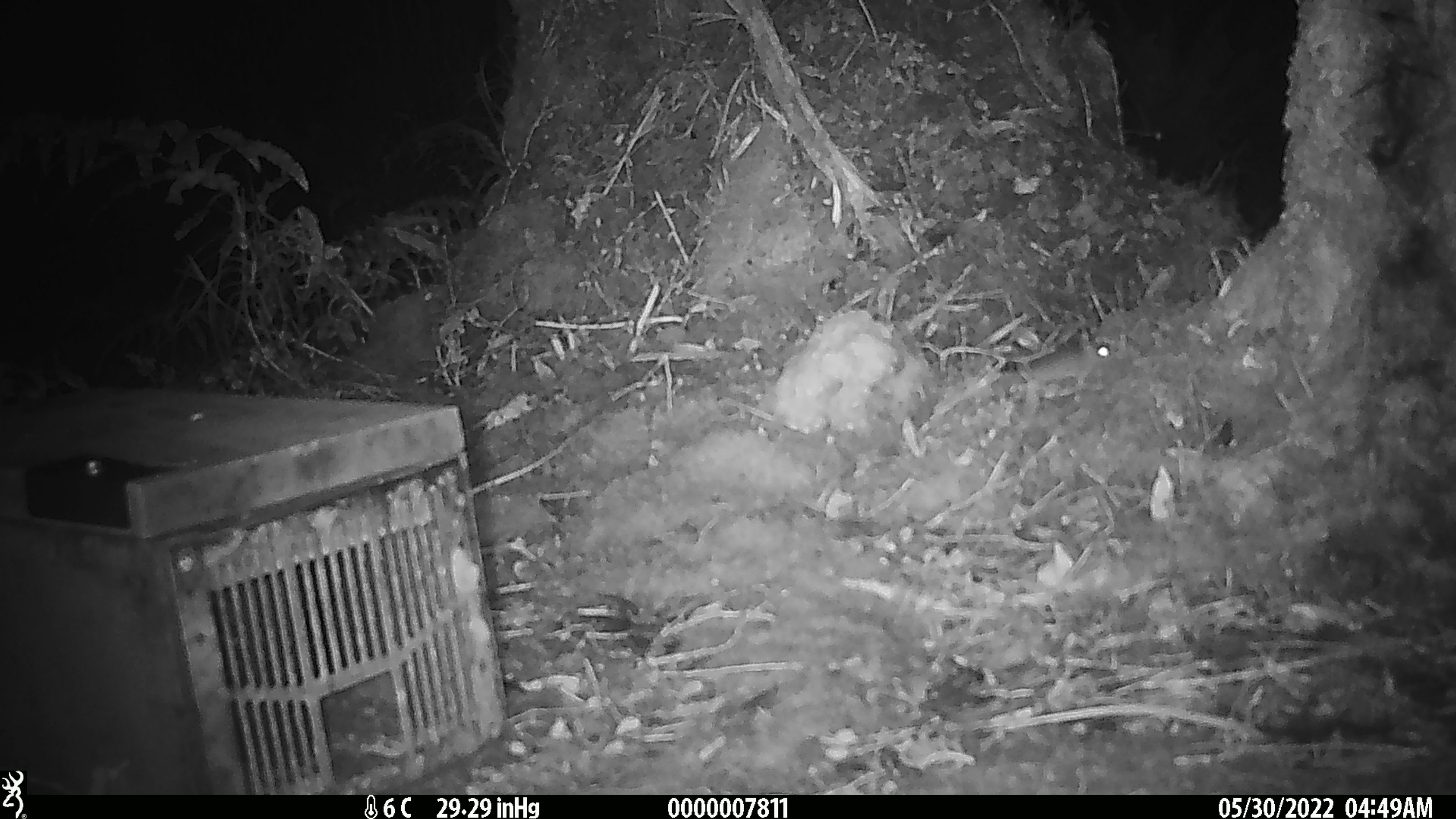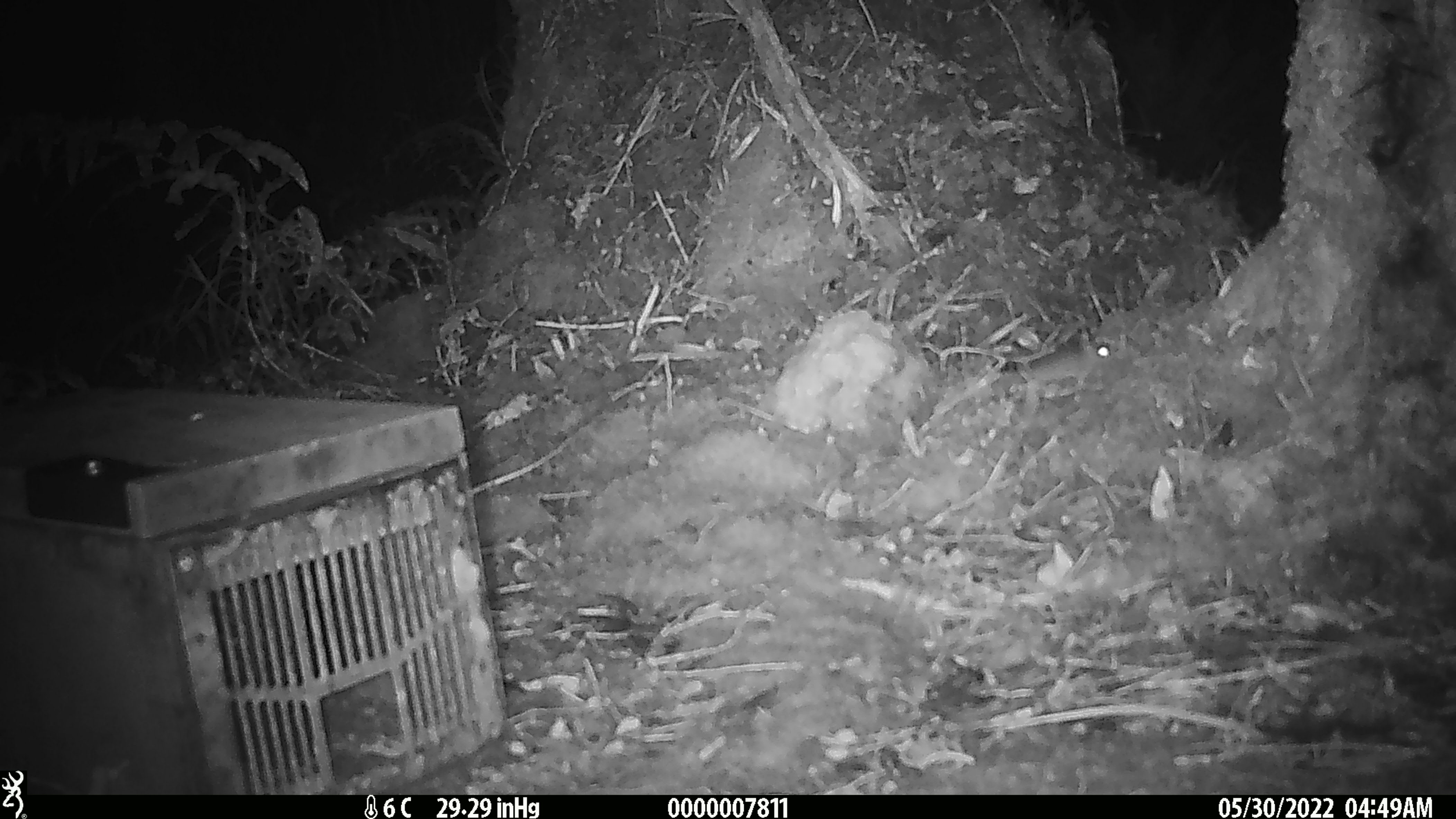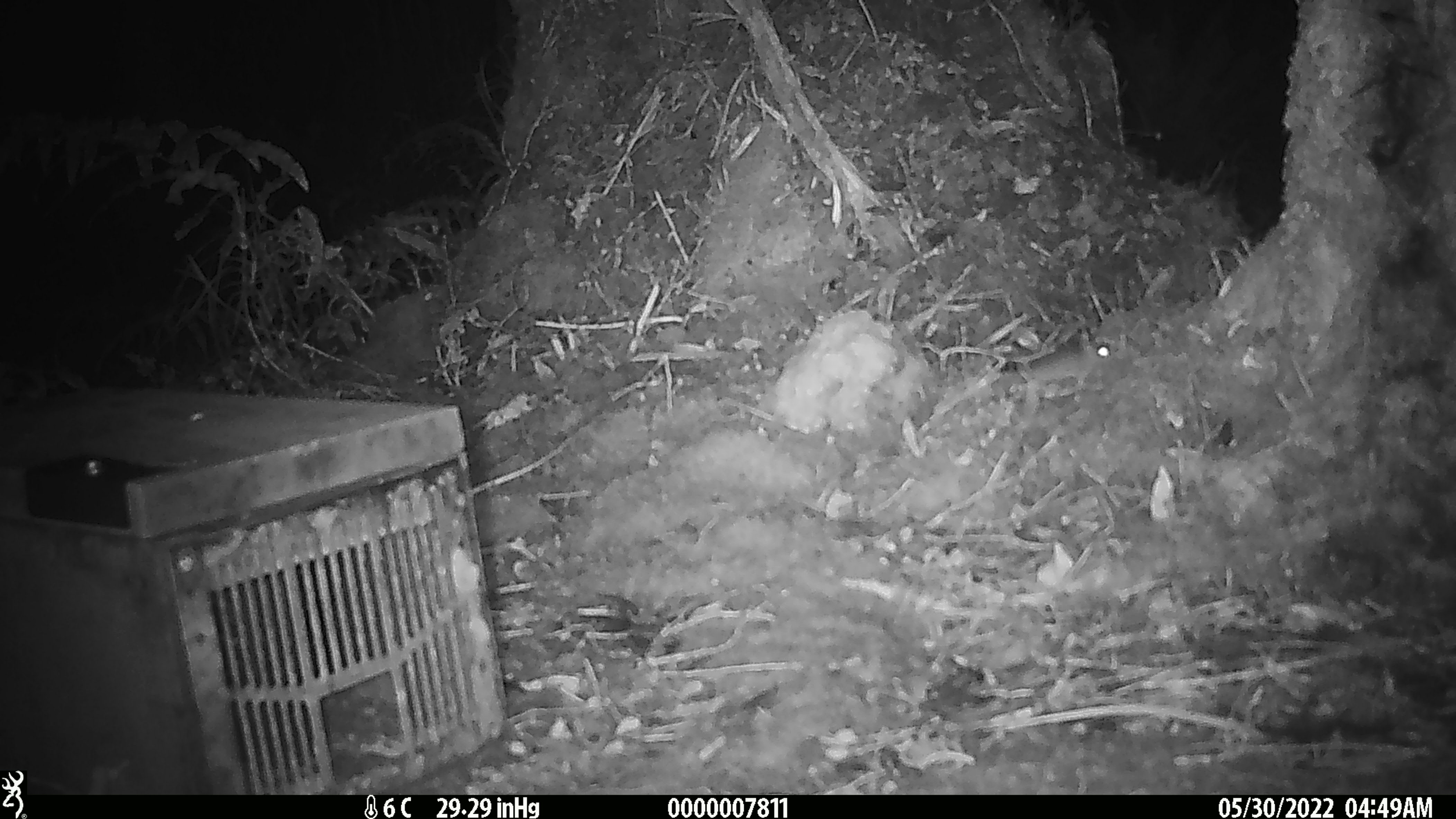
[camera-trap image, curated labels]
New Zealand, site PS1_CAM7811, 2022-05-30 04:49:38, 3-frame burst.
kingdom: Animalia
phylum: Chordata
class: Mammalia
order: Rodentia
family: Muridae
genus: Mus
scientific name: Mus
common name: mouse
Mouse (Mus).